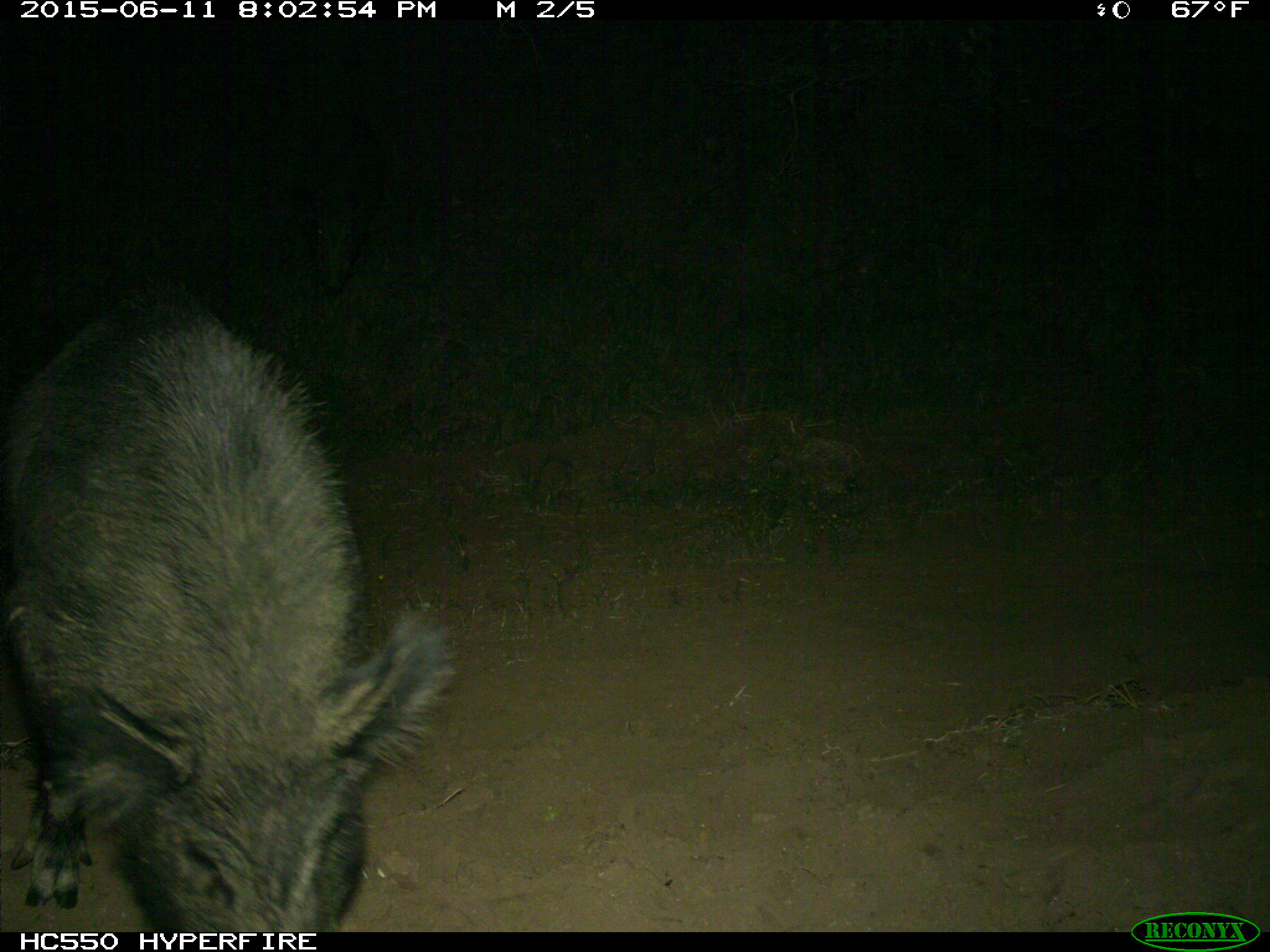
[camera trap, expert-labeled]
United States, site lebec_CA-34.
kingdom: Animalia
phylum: Chordata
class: Mammalia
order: Artiodactyla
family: Suidae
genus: Sus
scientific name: Sus scrofa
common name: wild boar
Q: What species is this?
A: Sus scrofa (wild boar).